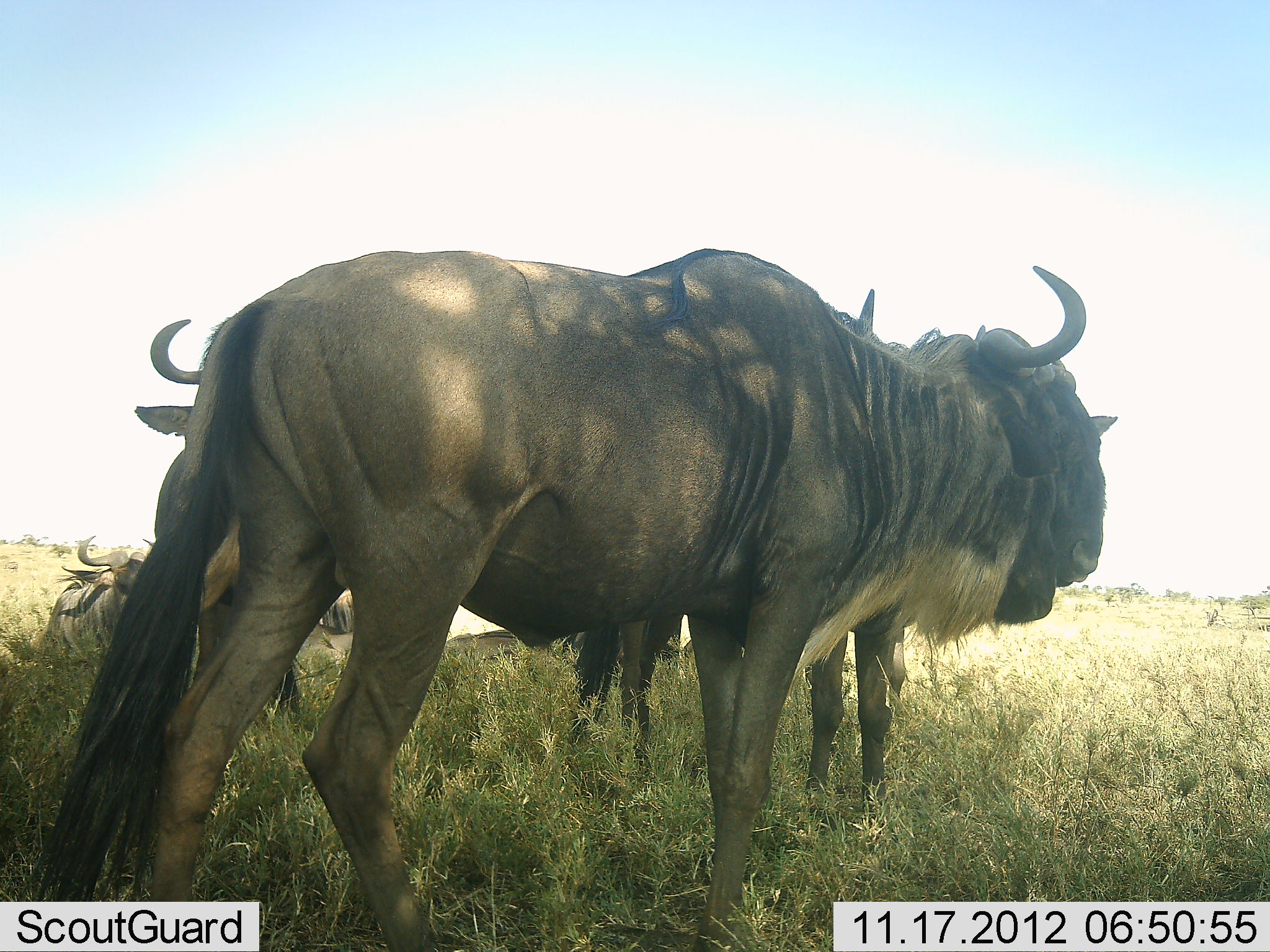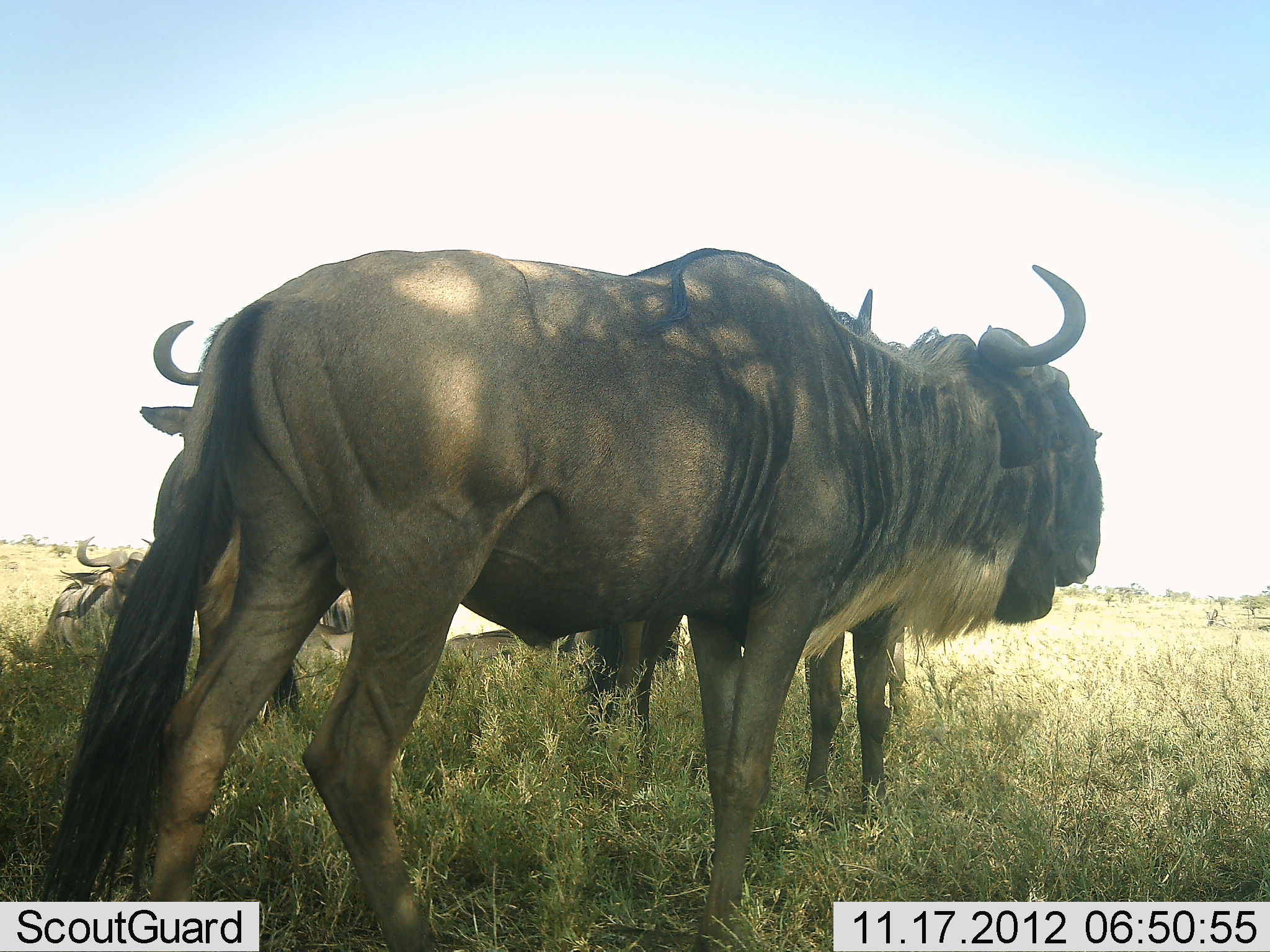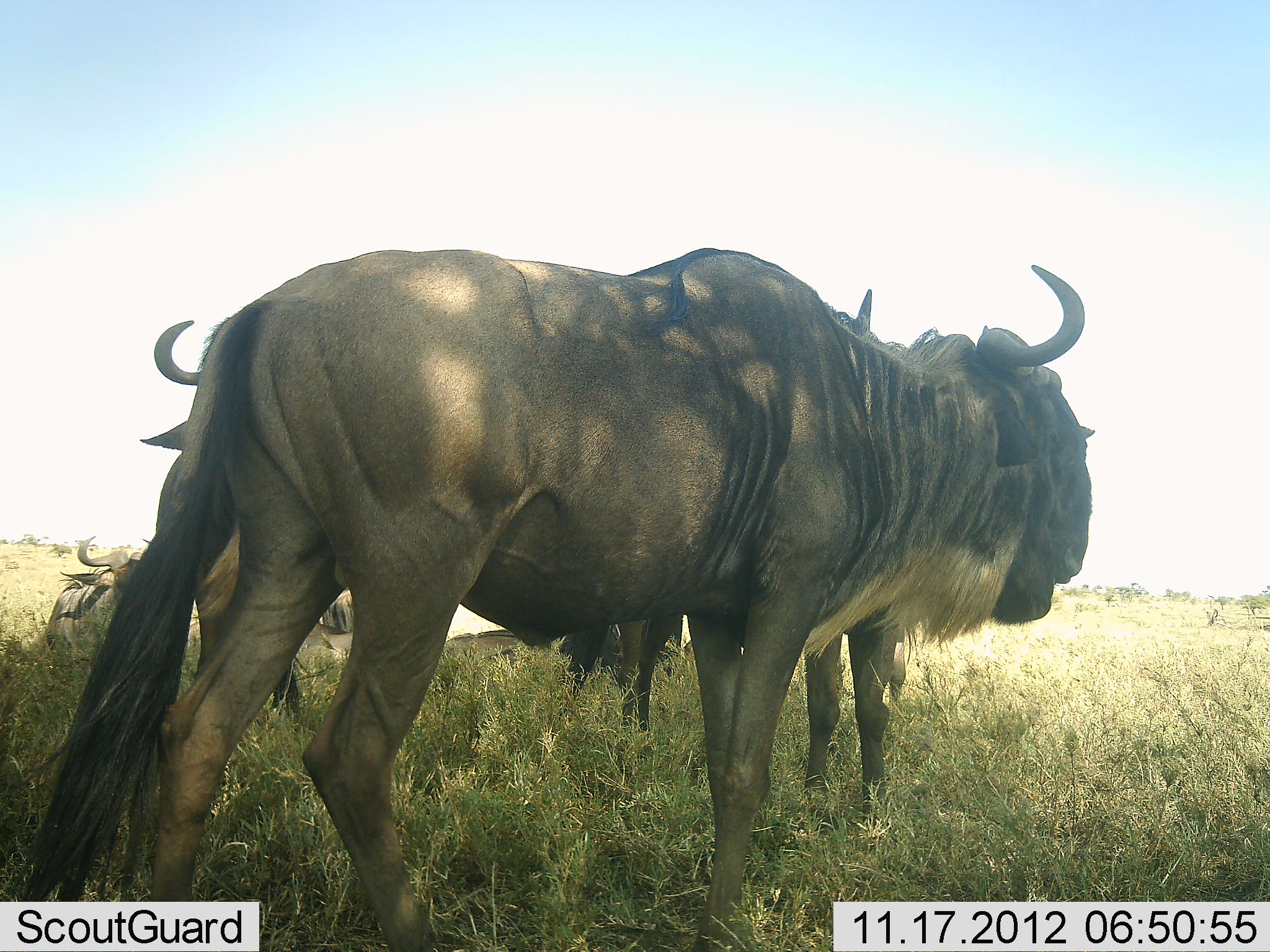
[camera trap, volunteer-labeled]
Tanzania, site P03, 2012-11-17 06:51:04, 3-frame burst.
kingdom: Animalia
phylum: Chordata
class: Mammalia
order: Artiodactyla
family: Bovidae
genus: Connochaetes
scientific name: Connochaetes taurinus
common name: blue wildebeest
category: wildebeest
Wildebeest (blue wildebeest) (Connochaetes taurinus), count 4. Behavior (volunteer vote fractions): standing 80%, resting 60%, moving 0%, interacting 30%. Young present (vote fraction): 0%. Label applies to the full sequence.